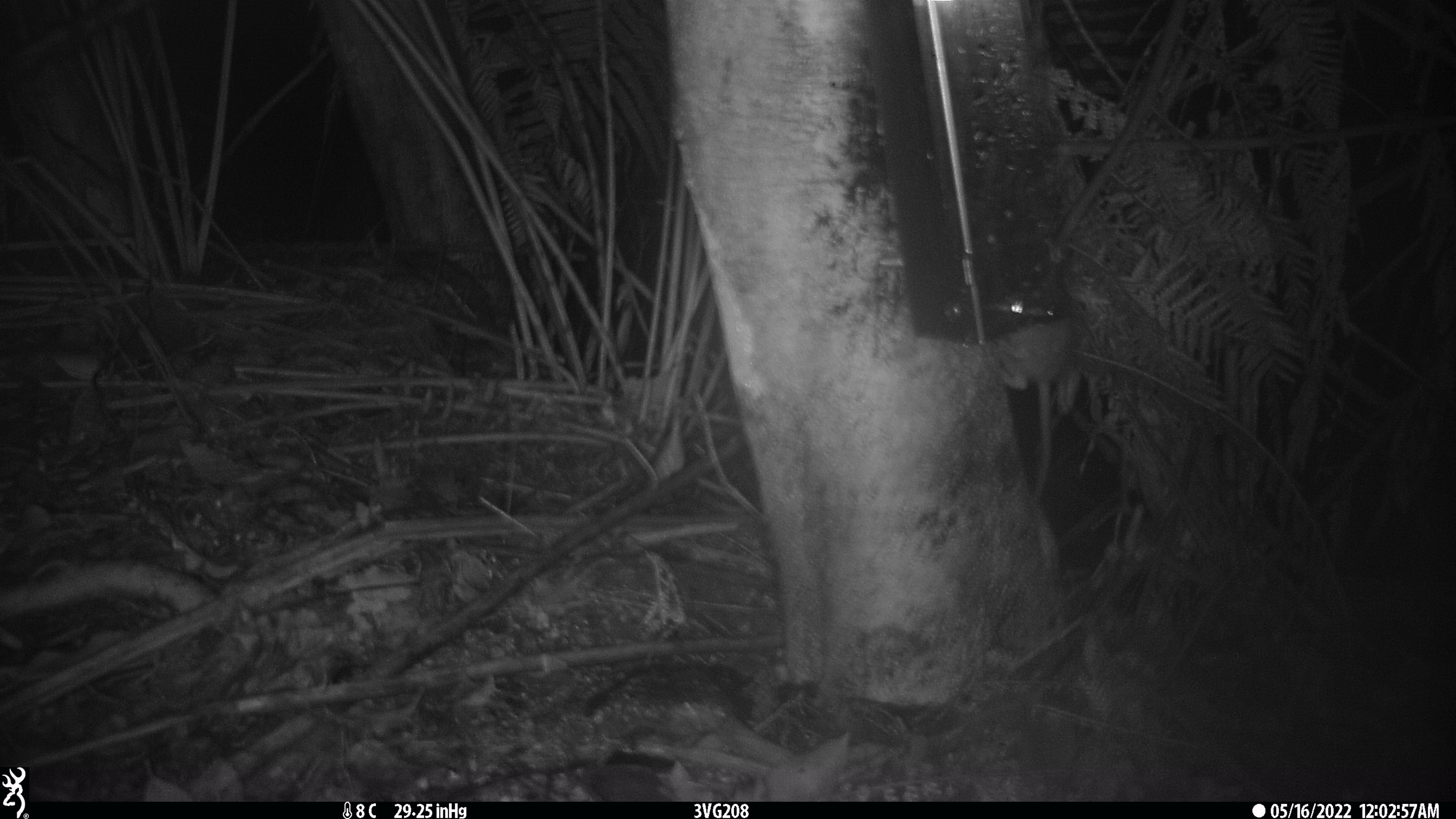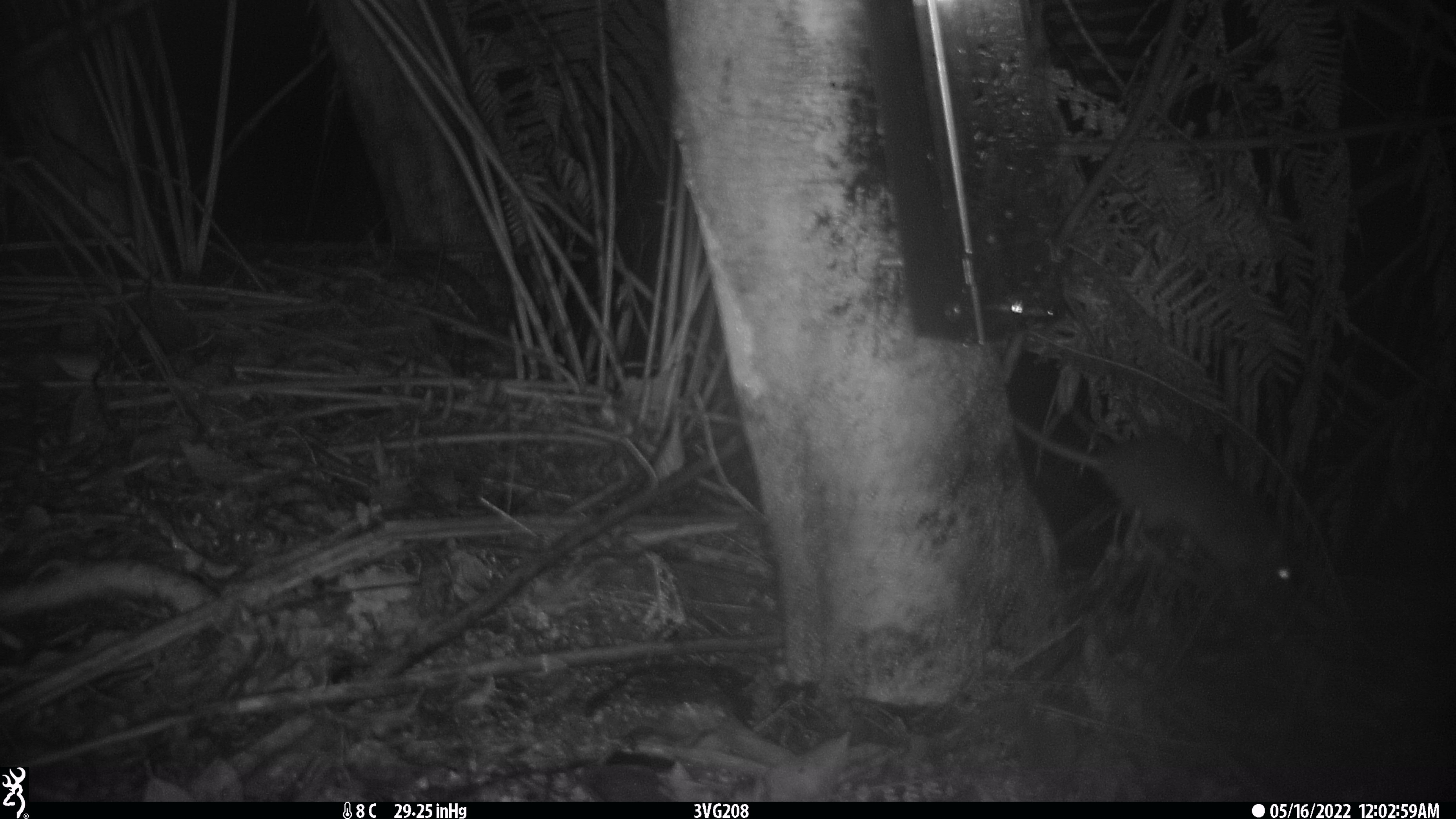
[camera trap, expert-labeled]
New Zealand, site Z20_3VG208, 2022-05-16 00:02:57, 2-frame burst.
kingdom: Animalia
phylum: Chordata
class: Mammalia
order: Rodentia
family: Muridae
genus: Rattus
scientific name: Rattus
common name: rat